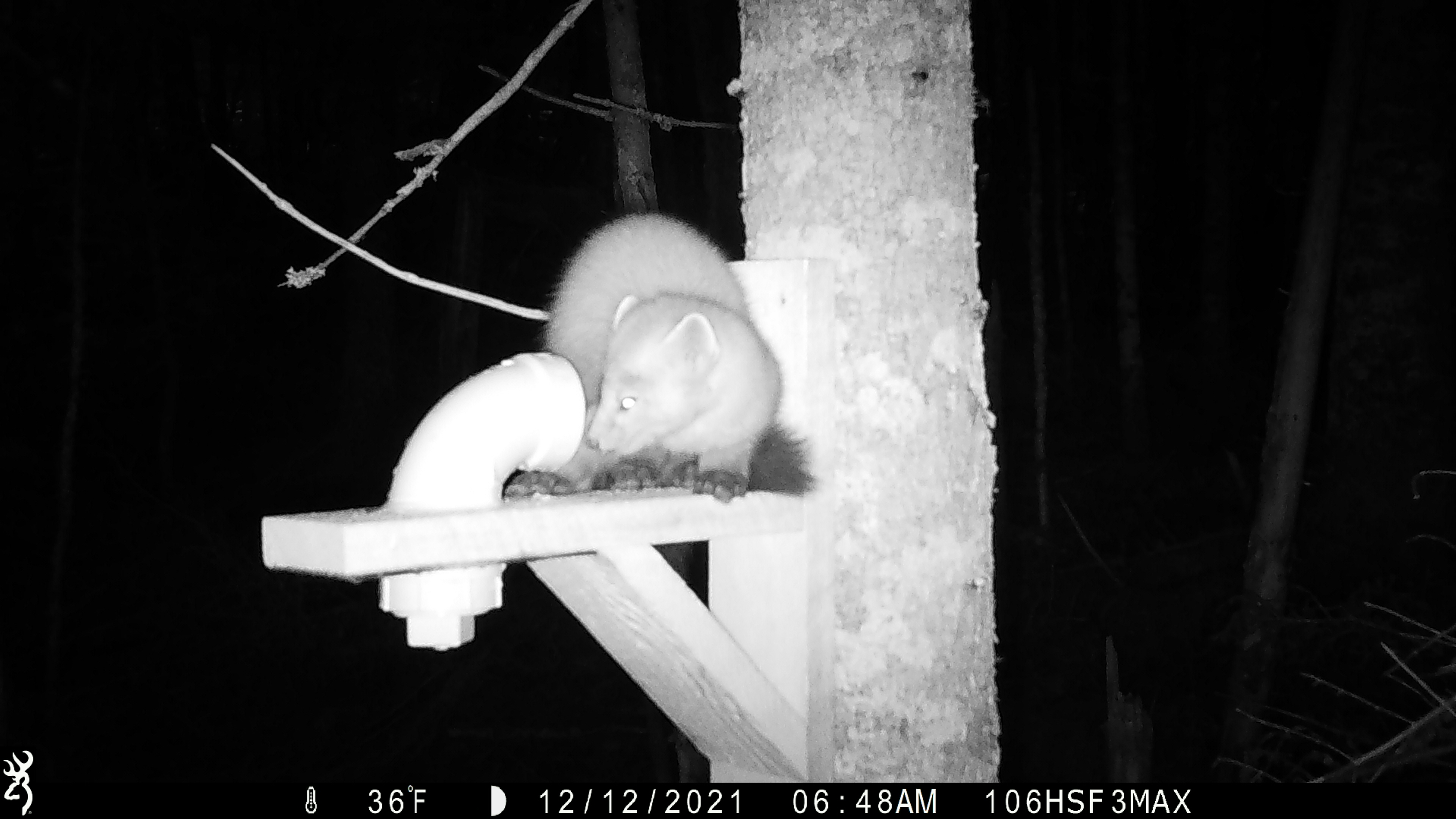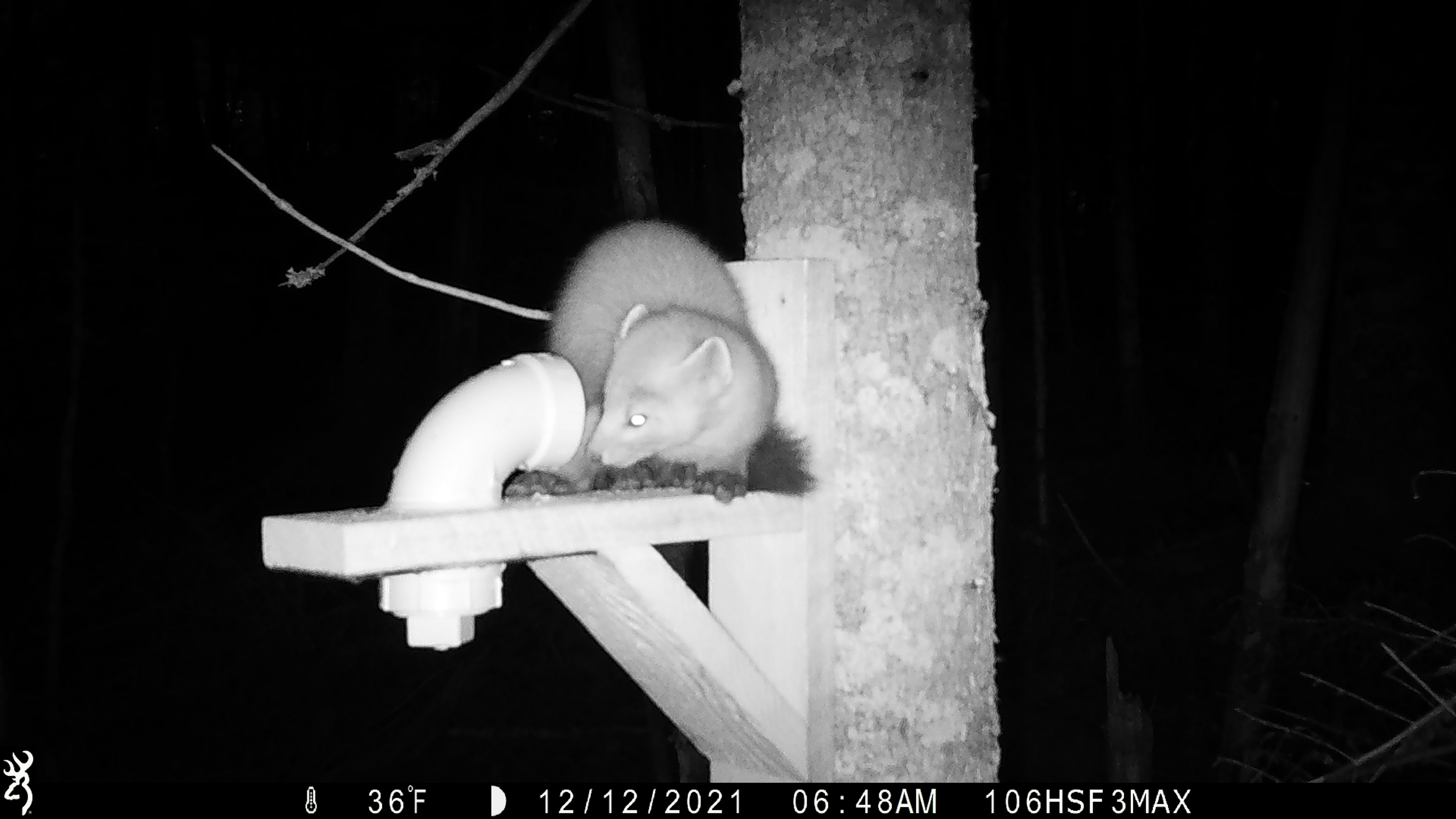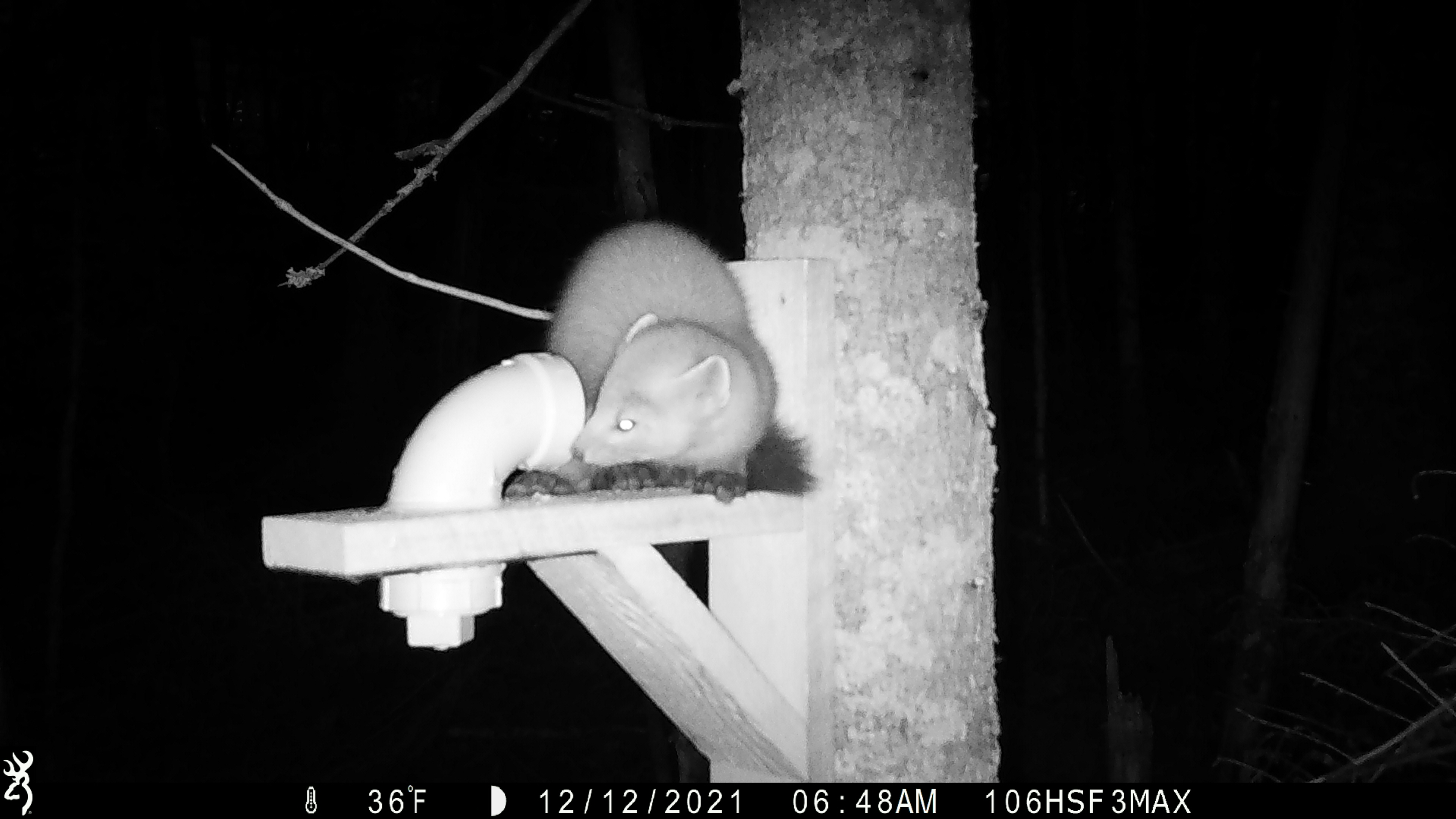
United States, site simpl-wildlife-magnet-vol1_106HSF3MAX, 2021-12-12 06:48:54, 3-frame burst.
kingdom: Animalia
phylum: Chordata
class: Mammalia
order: Carnivora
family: Mustelidae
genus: Martes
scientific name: Martes americana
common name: american marten